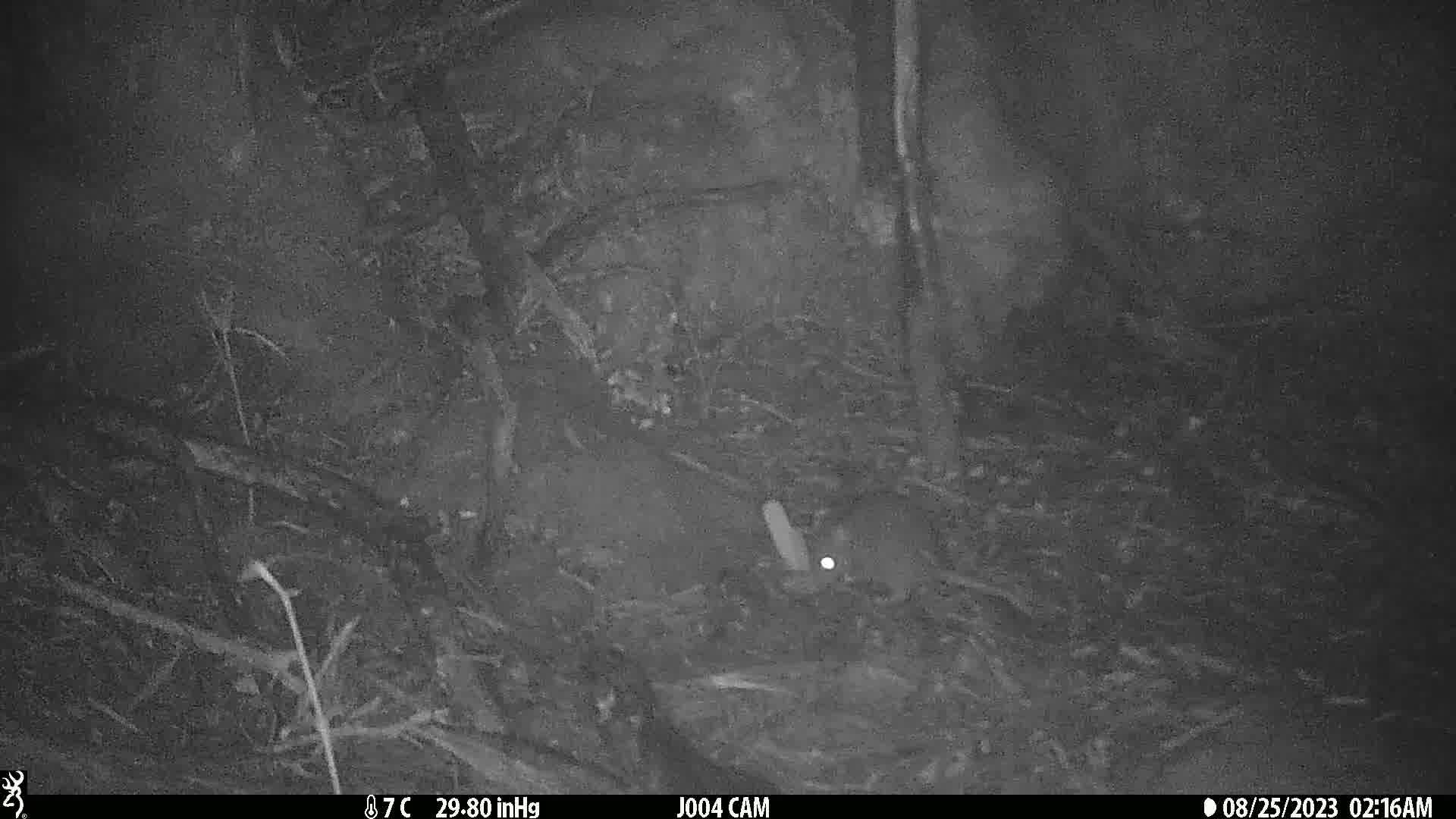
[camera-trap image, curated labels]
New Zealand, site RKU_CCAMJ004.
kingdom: Animalia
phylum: Chordata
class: Mammalia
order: Rodentia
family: Muridae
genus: Rattus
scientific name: Rattus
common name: rat